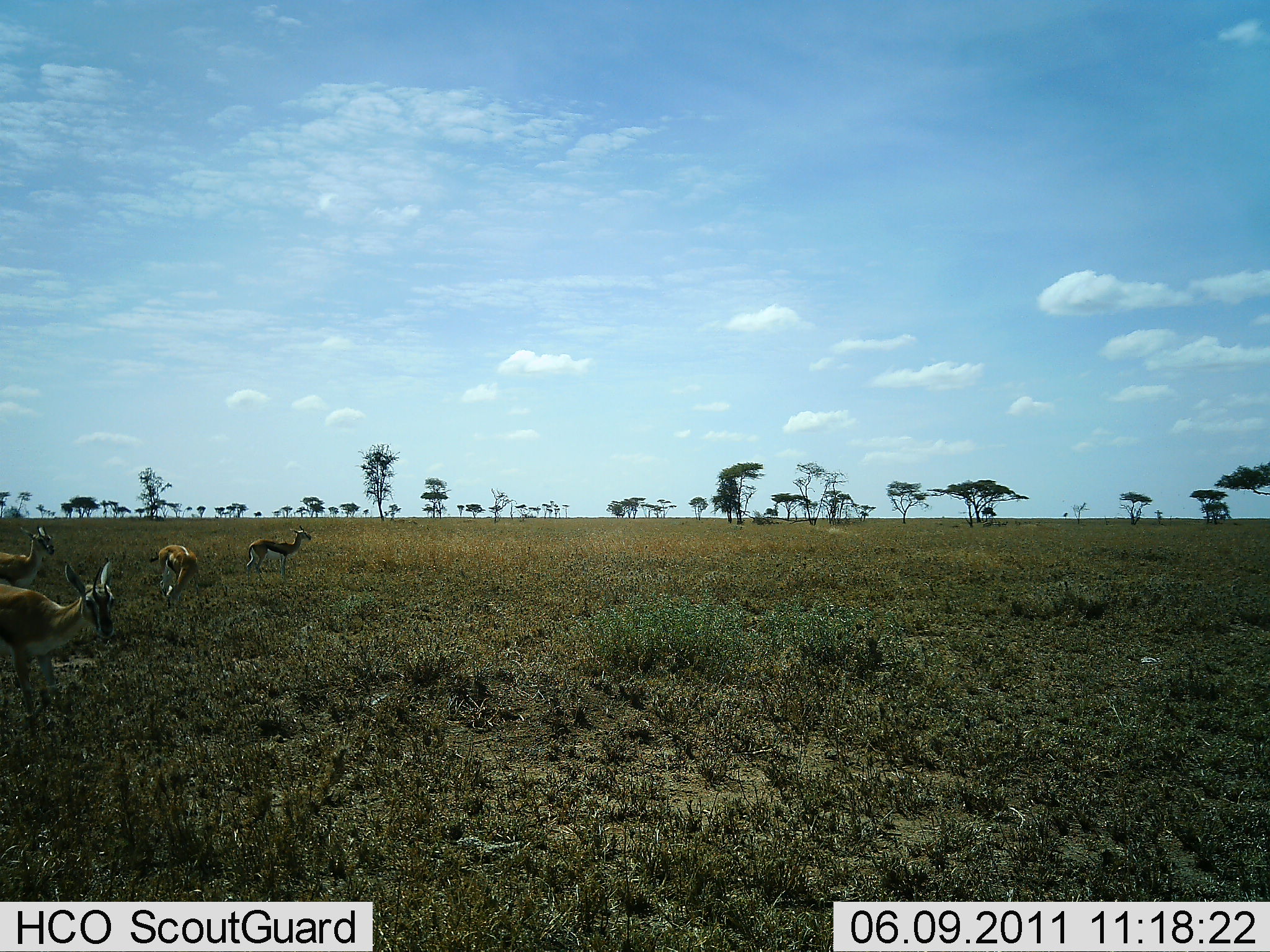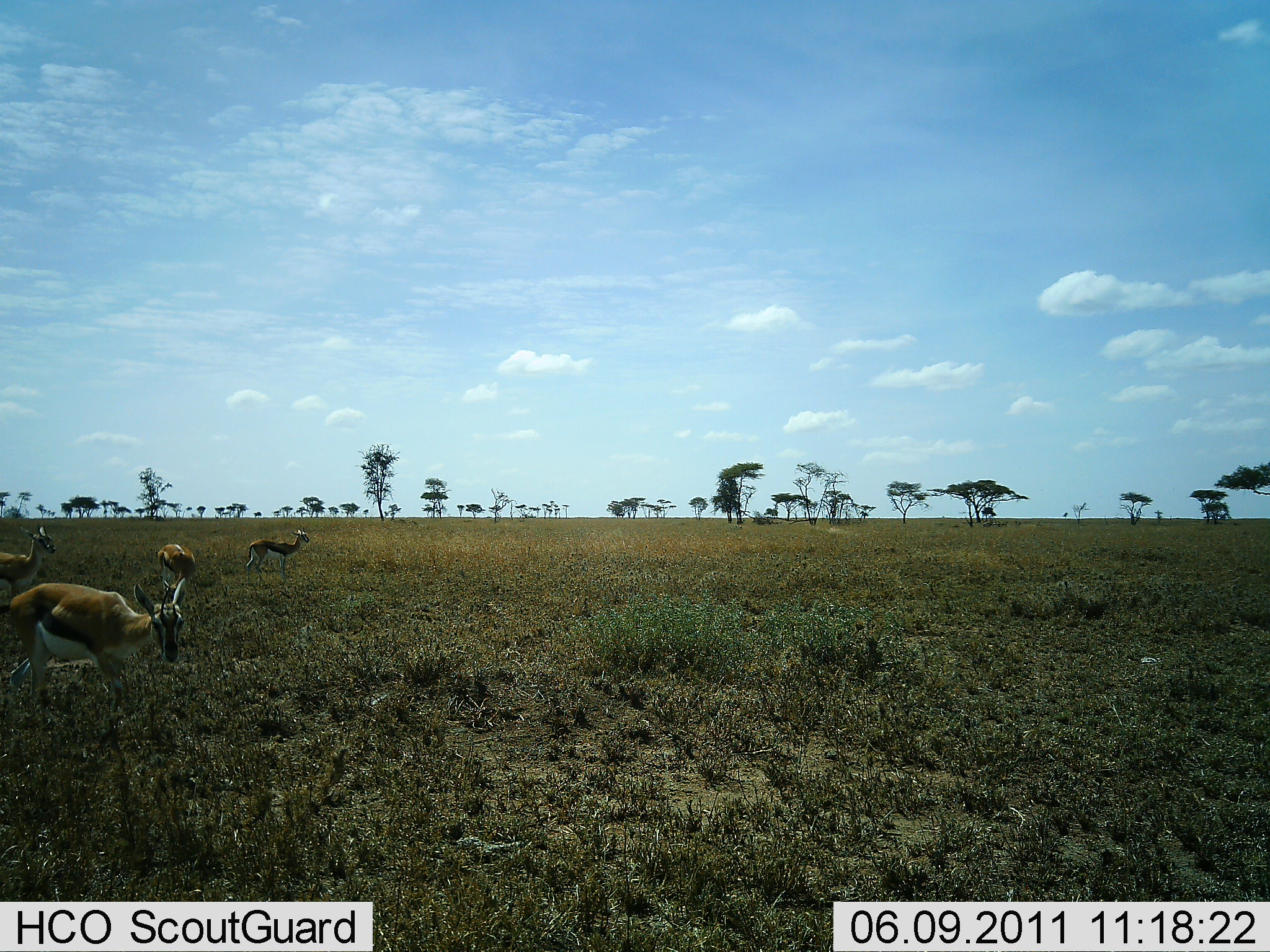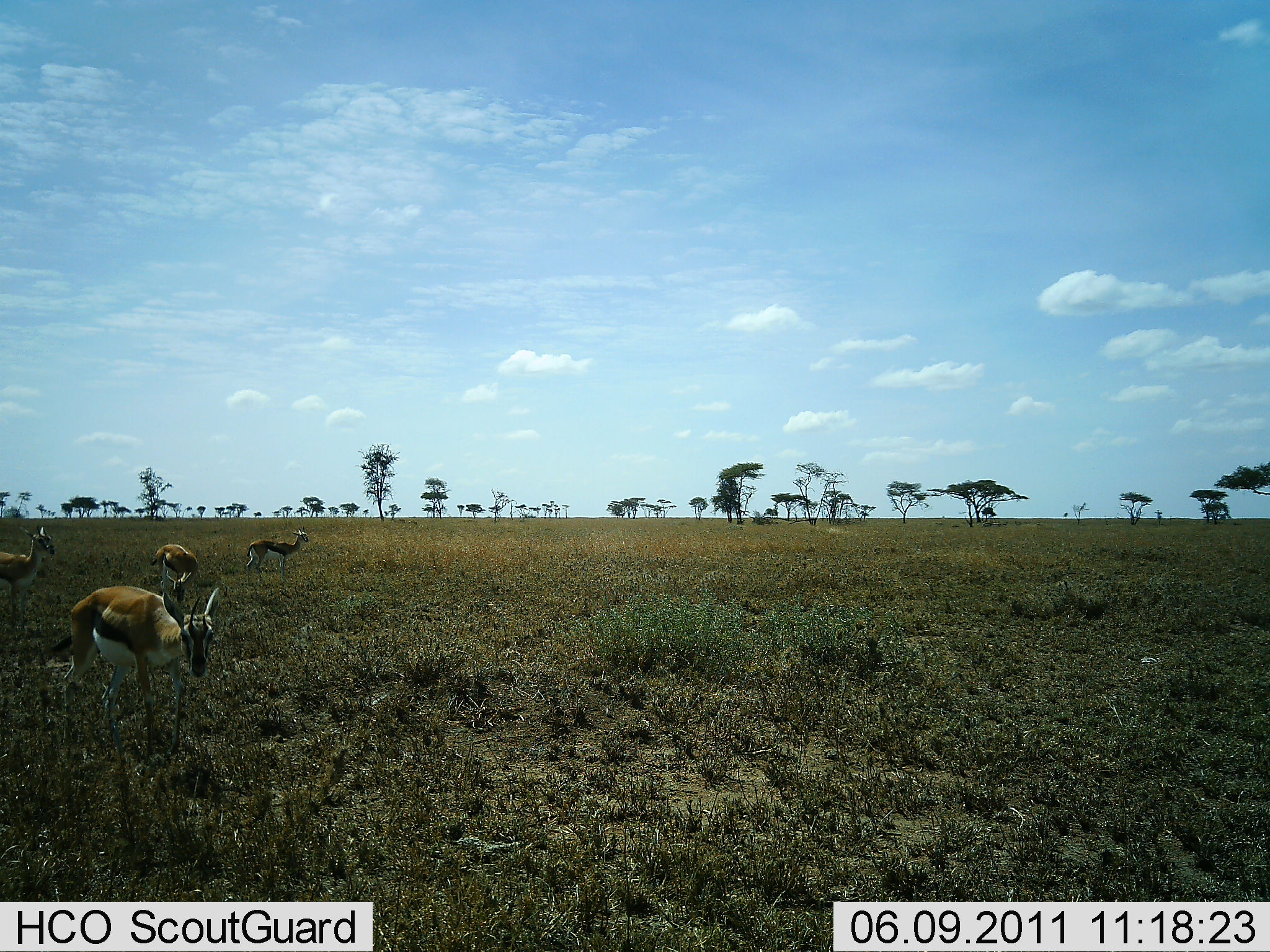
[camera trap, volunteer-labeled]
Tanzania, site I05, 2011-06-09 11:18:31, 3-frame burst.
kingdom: Animalia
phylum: Chordata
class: Mammalia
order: Artiodactyla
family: Bovidae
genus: Eudorcas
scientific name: Eudorcas thomsonii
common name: thomson's gazelle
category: gazellethomsons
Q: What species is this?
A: Gazellethomsons (thomson's gazelle) (Eudorcas thomsonii).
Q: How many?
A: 4.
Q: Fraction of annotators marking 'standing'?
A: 69%.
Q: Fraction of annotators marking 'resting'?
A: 0%.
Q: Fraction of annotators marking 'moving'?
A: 54%.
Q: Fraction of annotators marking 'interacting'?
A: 0%.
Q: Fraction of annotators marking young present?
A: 0%.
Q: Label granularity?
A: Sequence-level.